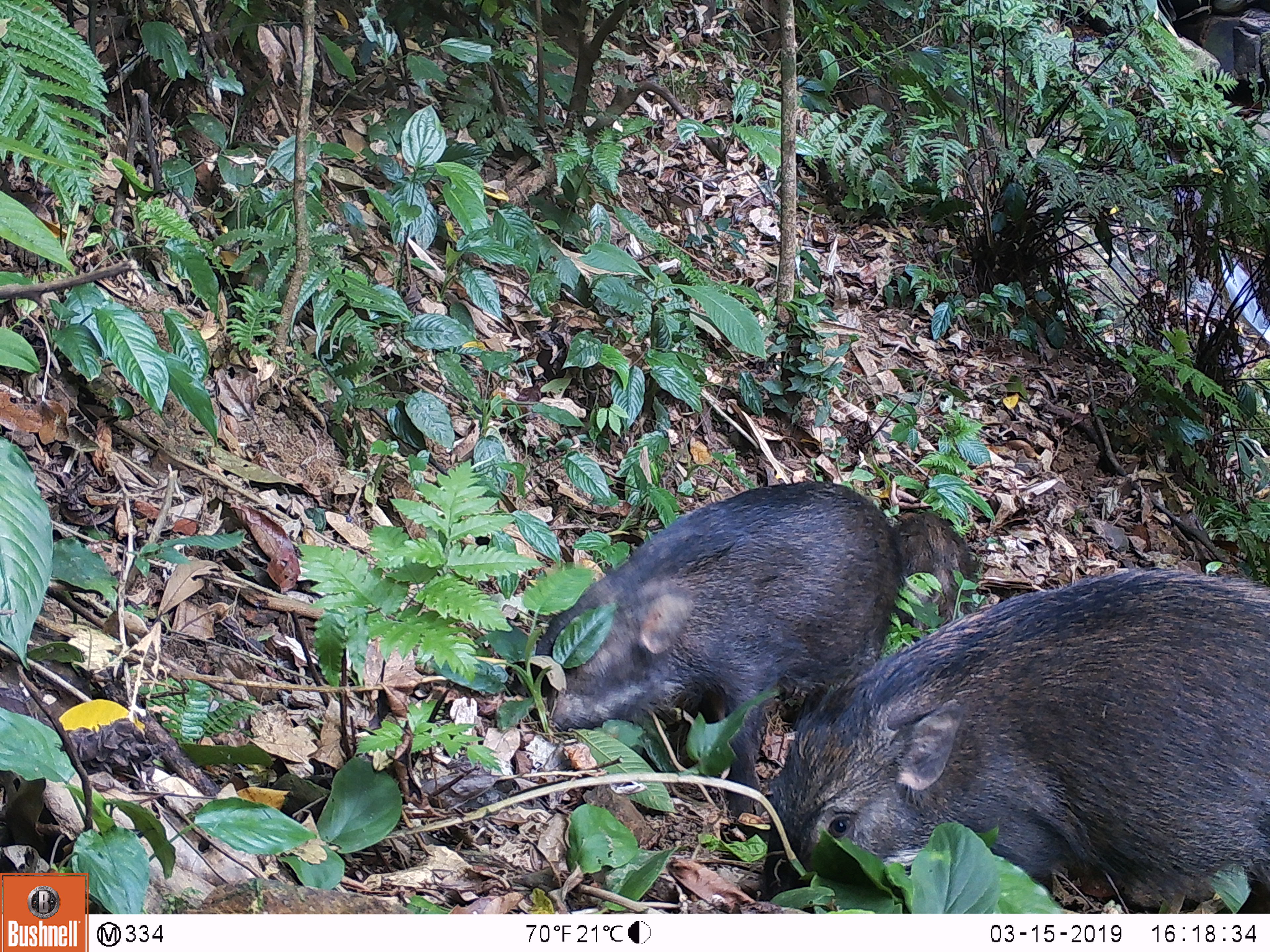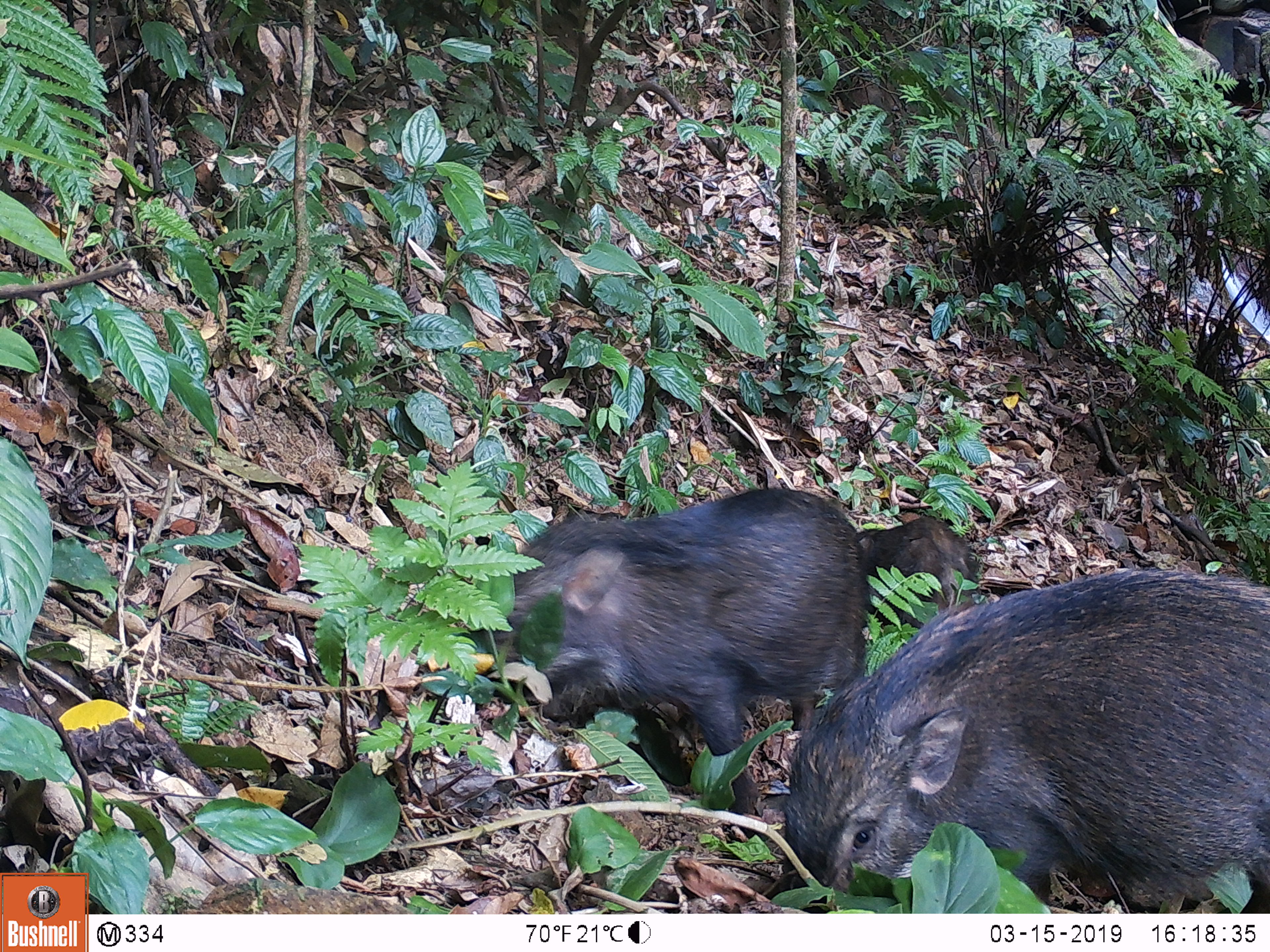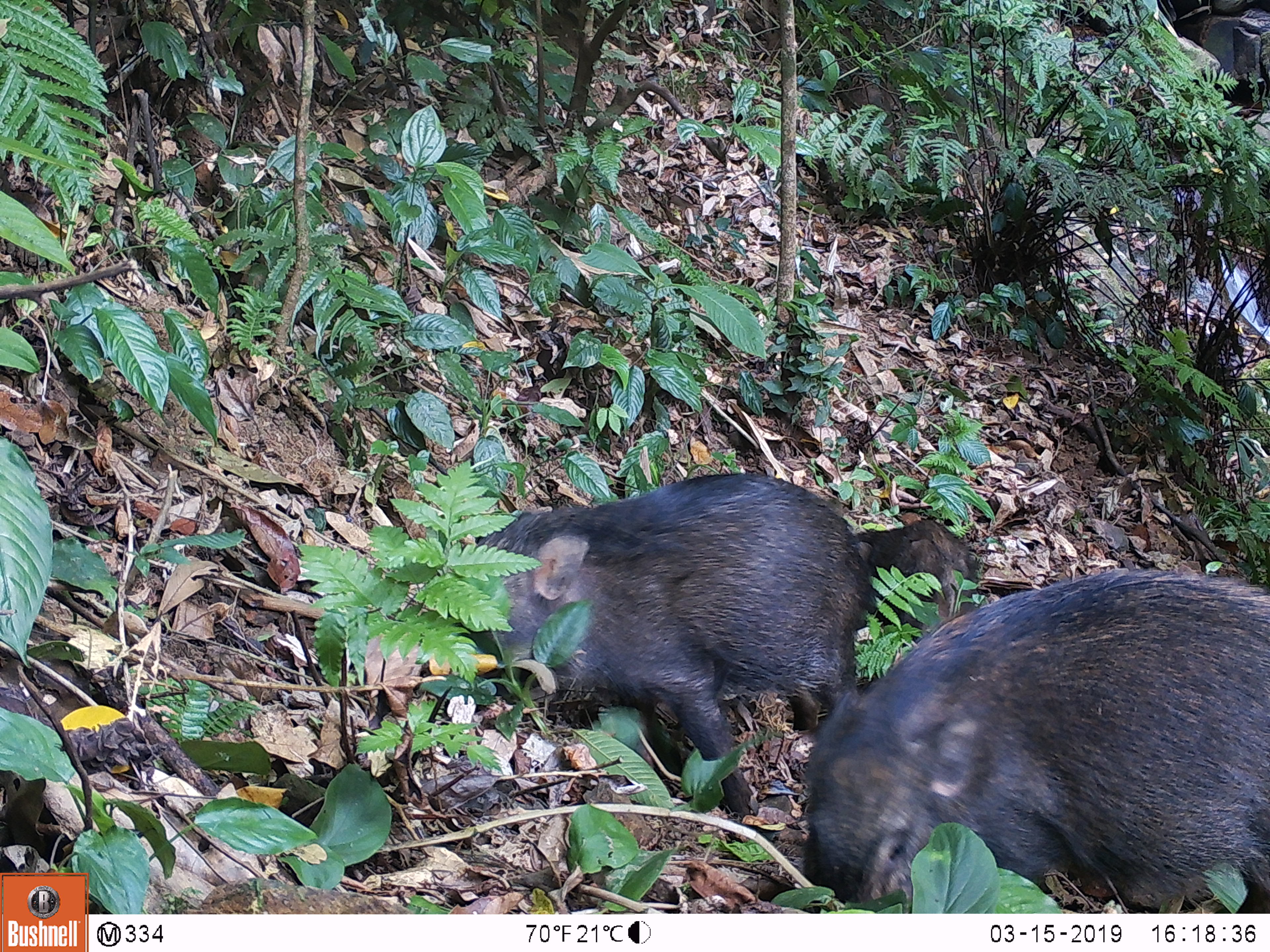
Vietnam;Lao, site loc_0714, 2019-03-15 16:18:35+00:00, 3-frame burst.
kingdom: Animalia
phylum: Chordata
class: Mammalia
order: Artiodactyla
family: Suidae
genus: Sus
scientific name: Sus scrofa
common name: eurasian wild pig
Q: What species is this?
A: Eurasian wild pig (Sus scrofa).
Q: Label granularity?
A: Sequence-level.